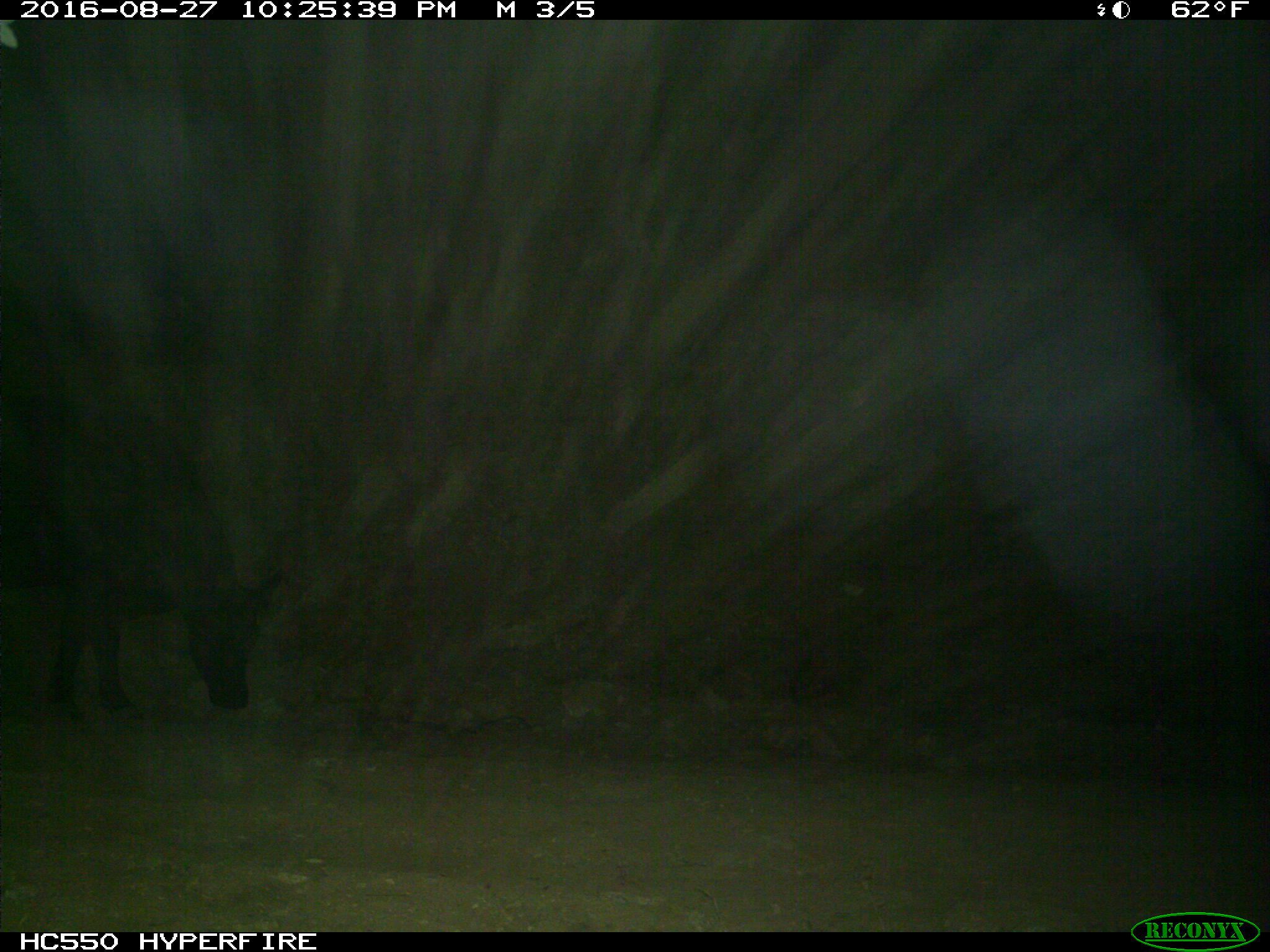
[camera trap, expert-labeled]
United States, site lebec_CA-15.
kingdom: Animalia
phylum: Chordata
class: Mammalia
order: Artiodactyla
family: Bovidae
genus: Bos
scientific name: Bos taurus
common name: domestic cow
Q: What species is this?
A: Bos taurus (domestic cow).